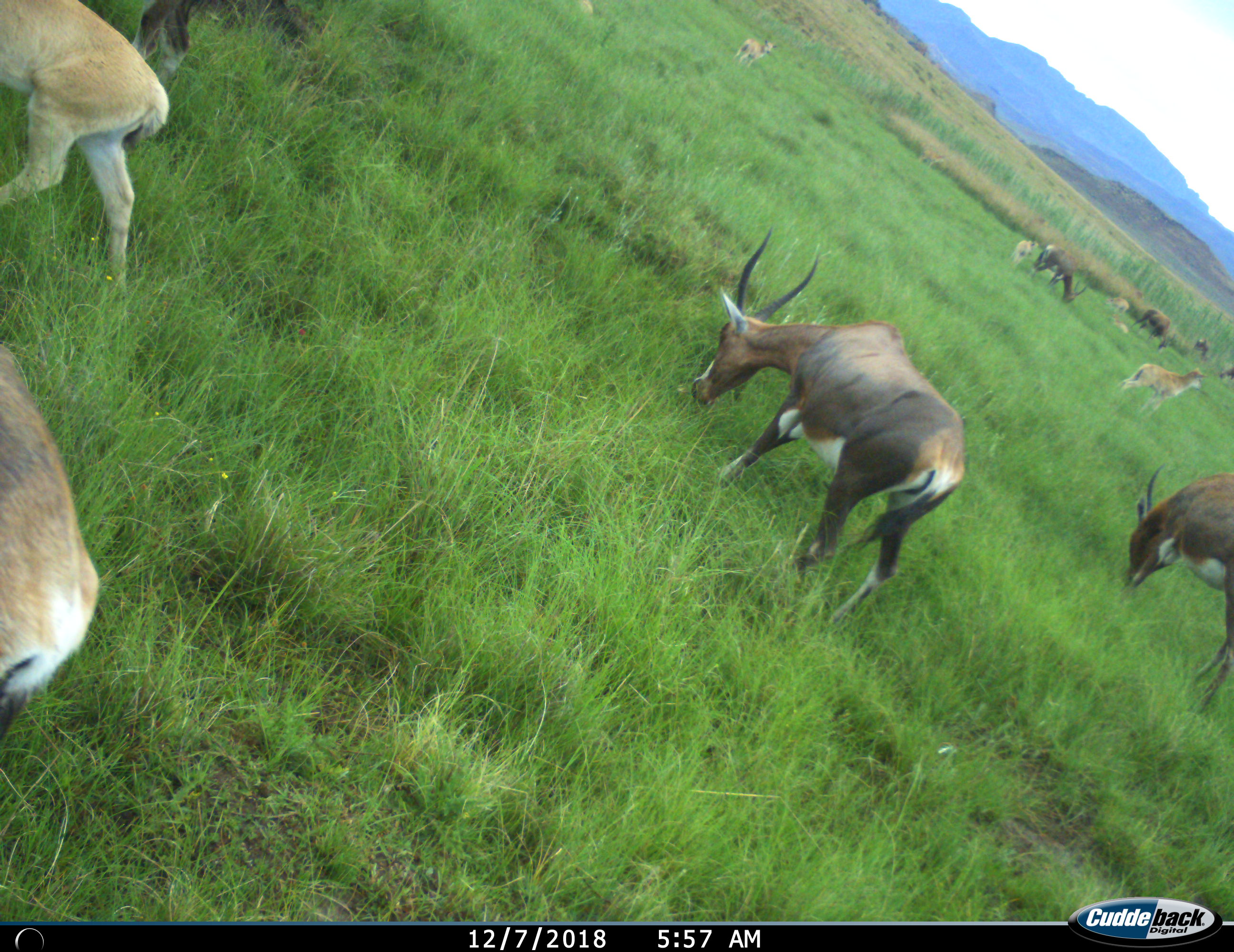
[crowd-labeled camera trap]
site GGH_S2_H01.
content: unidentified animal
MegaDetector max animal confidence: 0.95